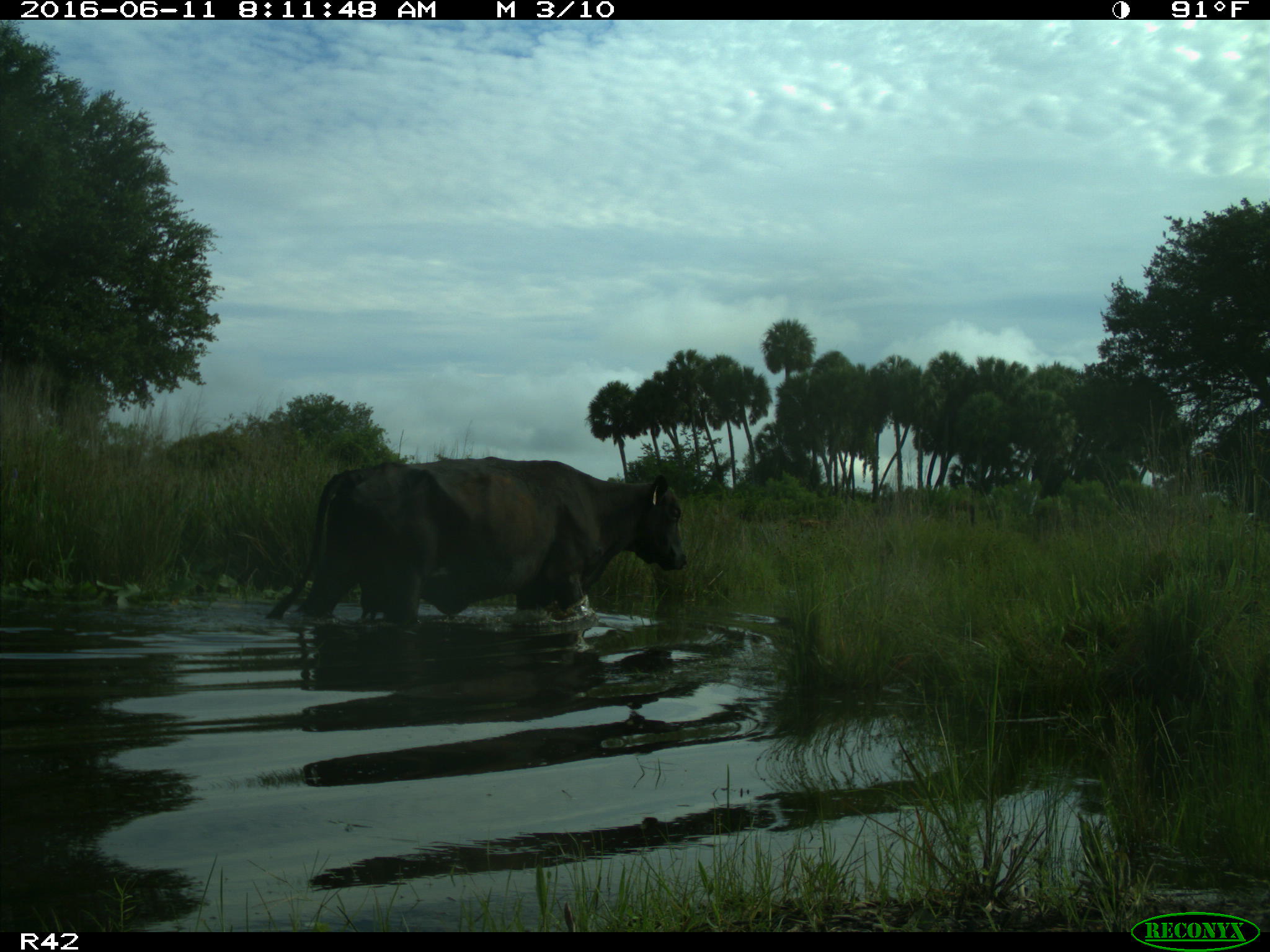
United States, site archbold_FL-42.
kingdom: Animalia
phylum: Chordata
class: Mammalia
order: Artiodactyla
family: Bovidae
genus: Bos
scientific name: Bos taurus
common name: domestic cow